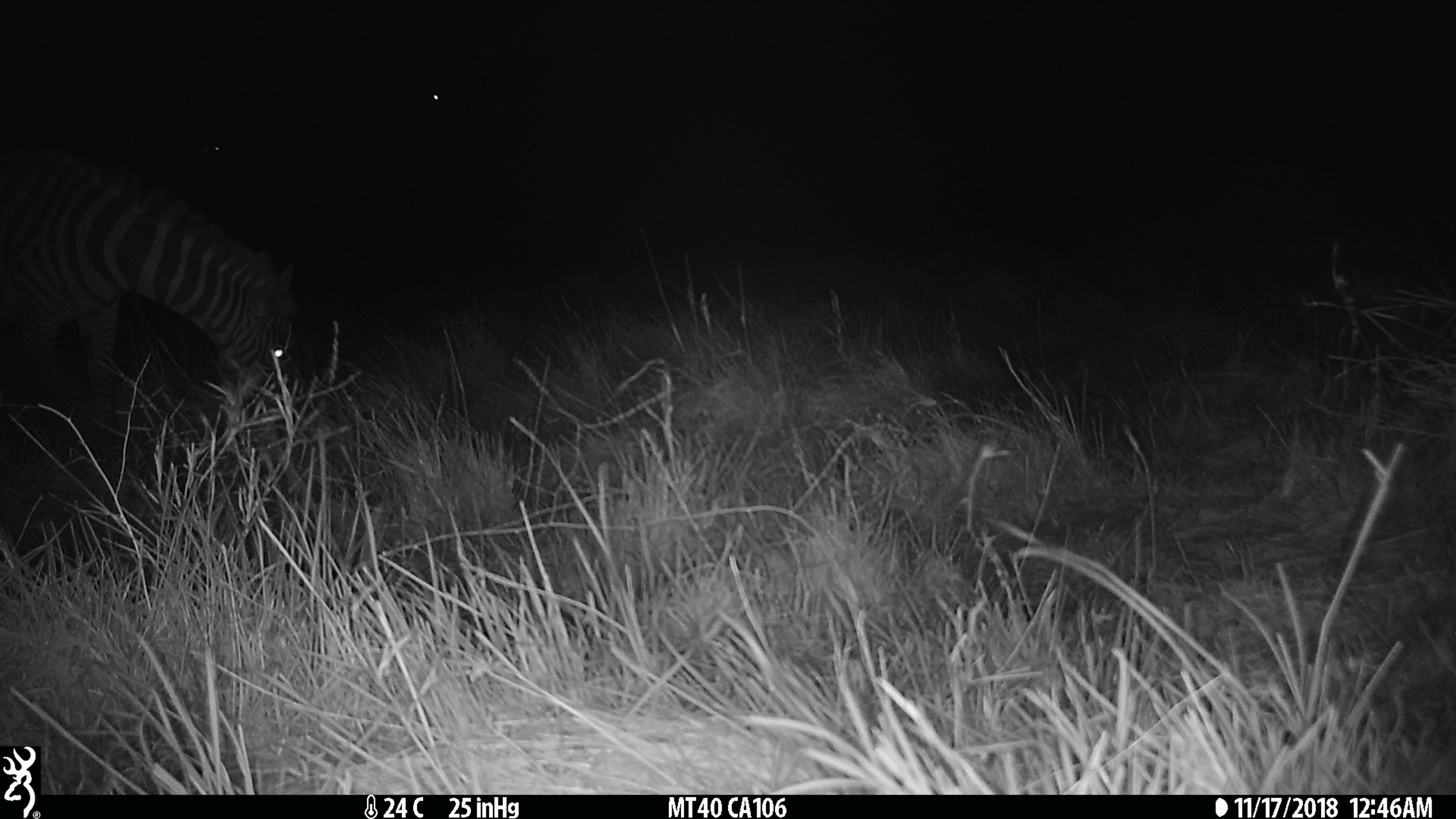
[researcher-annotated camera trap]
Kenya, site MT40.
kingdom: Animalia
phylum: Chordata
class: Mammalia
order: Perissodactyla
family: Equidae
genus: Equus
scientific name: Equus quagga burchellii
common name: burchell's zebra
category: zebra